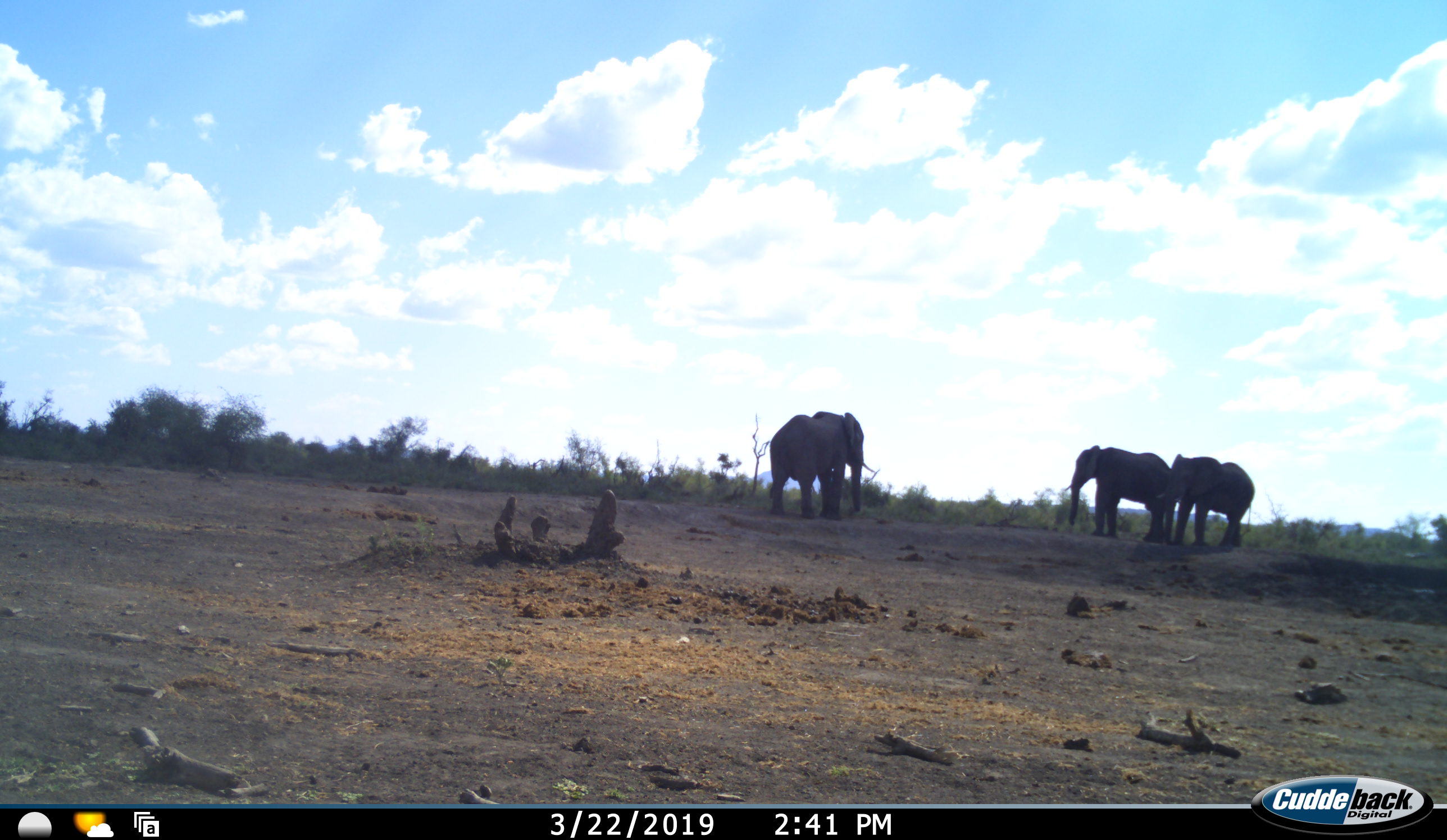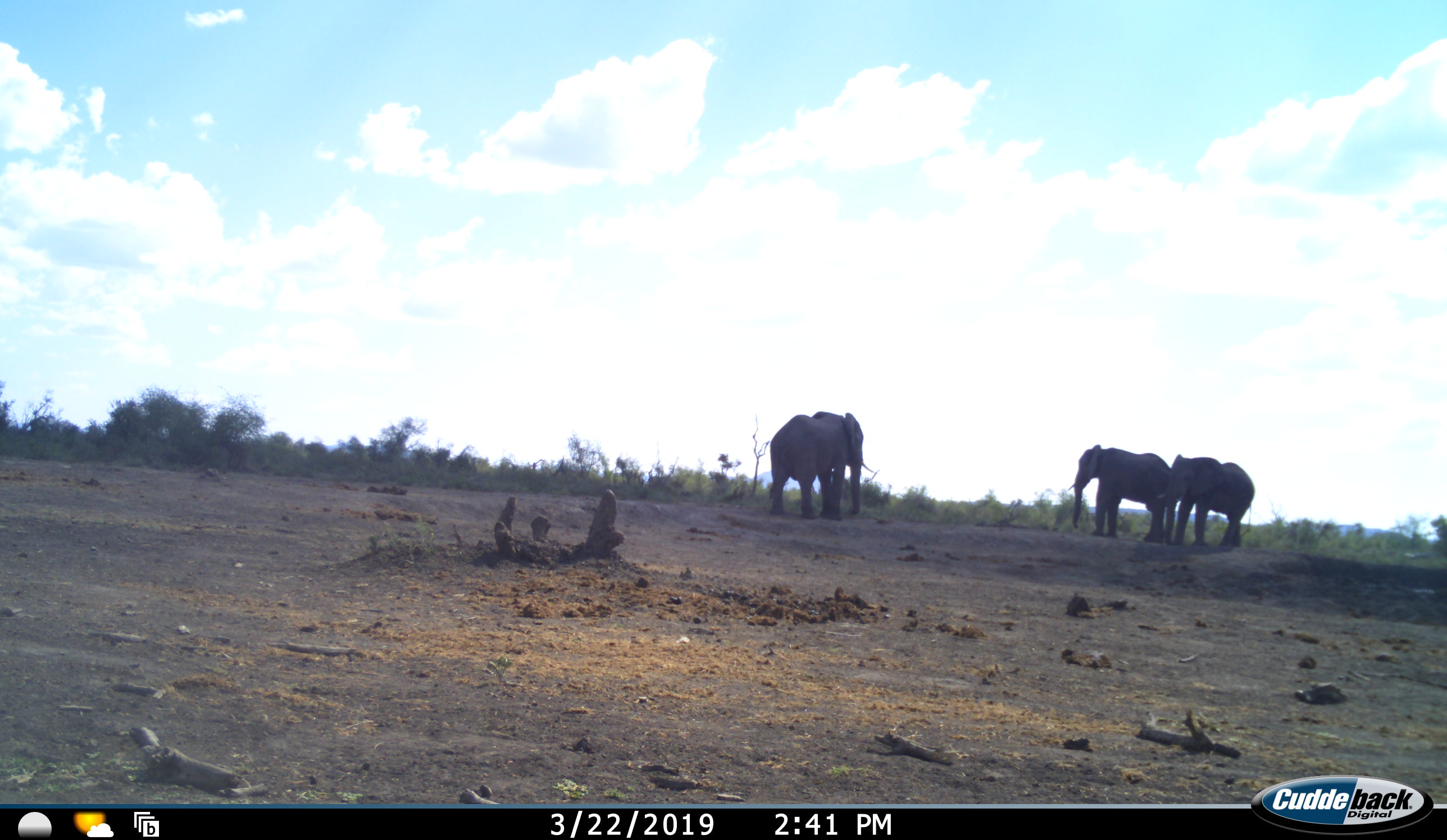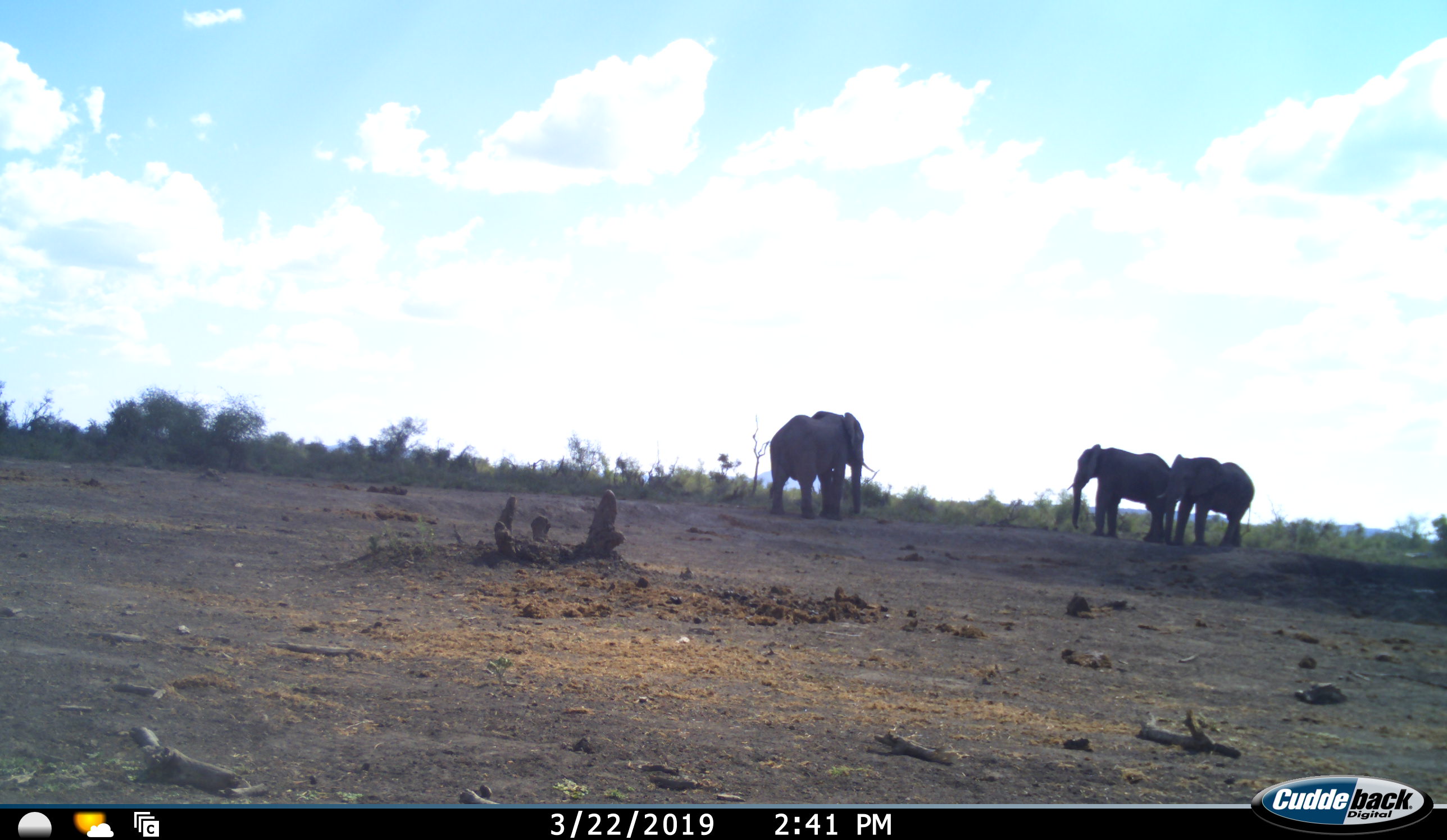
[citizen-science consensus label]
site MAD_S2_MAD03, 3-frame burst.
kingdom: Animalia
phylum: Chordata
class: Mammalia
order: Proboscidea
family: Elephantidae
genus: Loxodonta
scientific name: Loxodonta africana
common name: african bush elephant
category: elephant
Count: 3.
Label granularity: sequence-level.